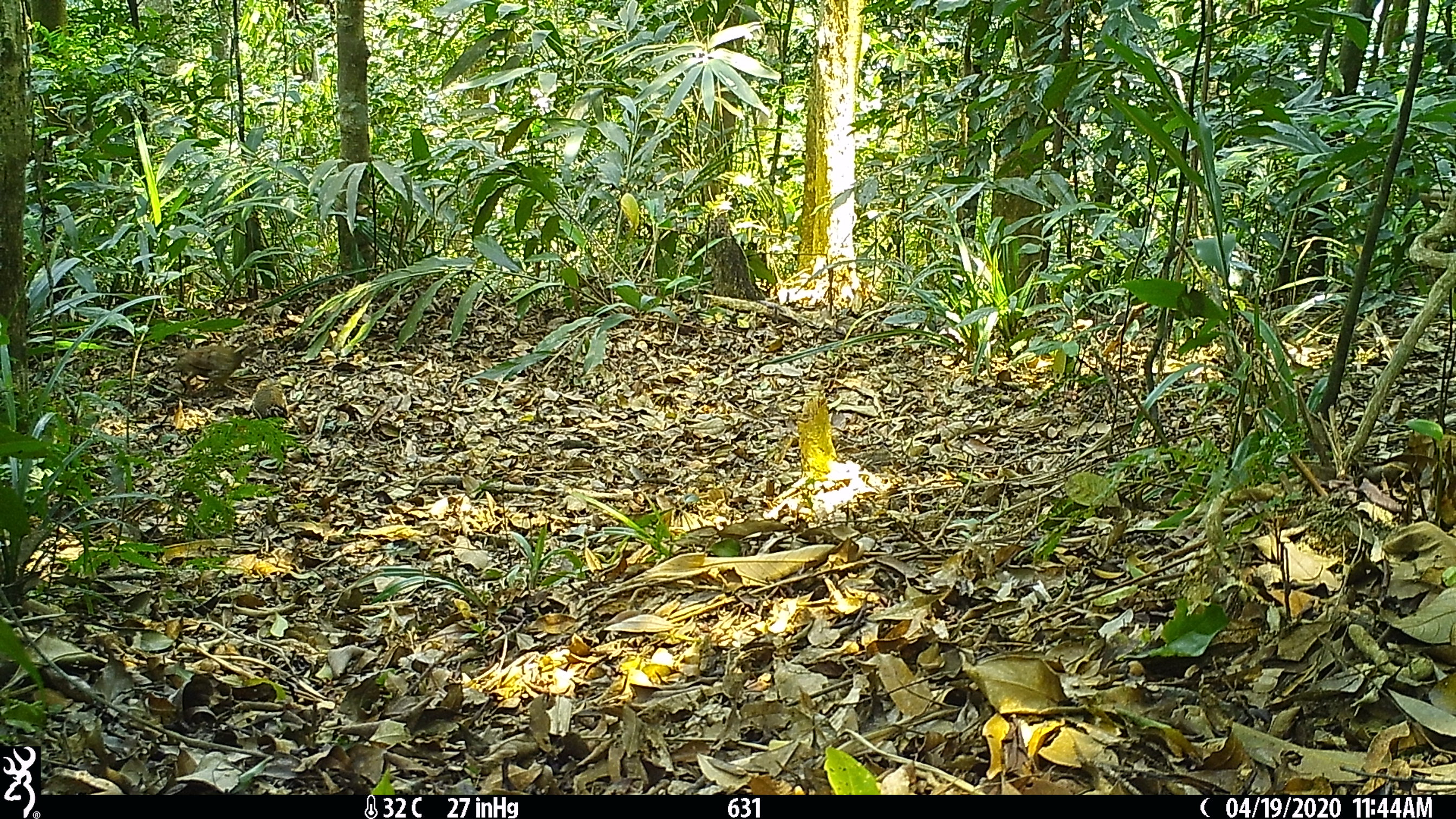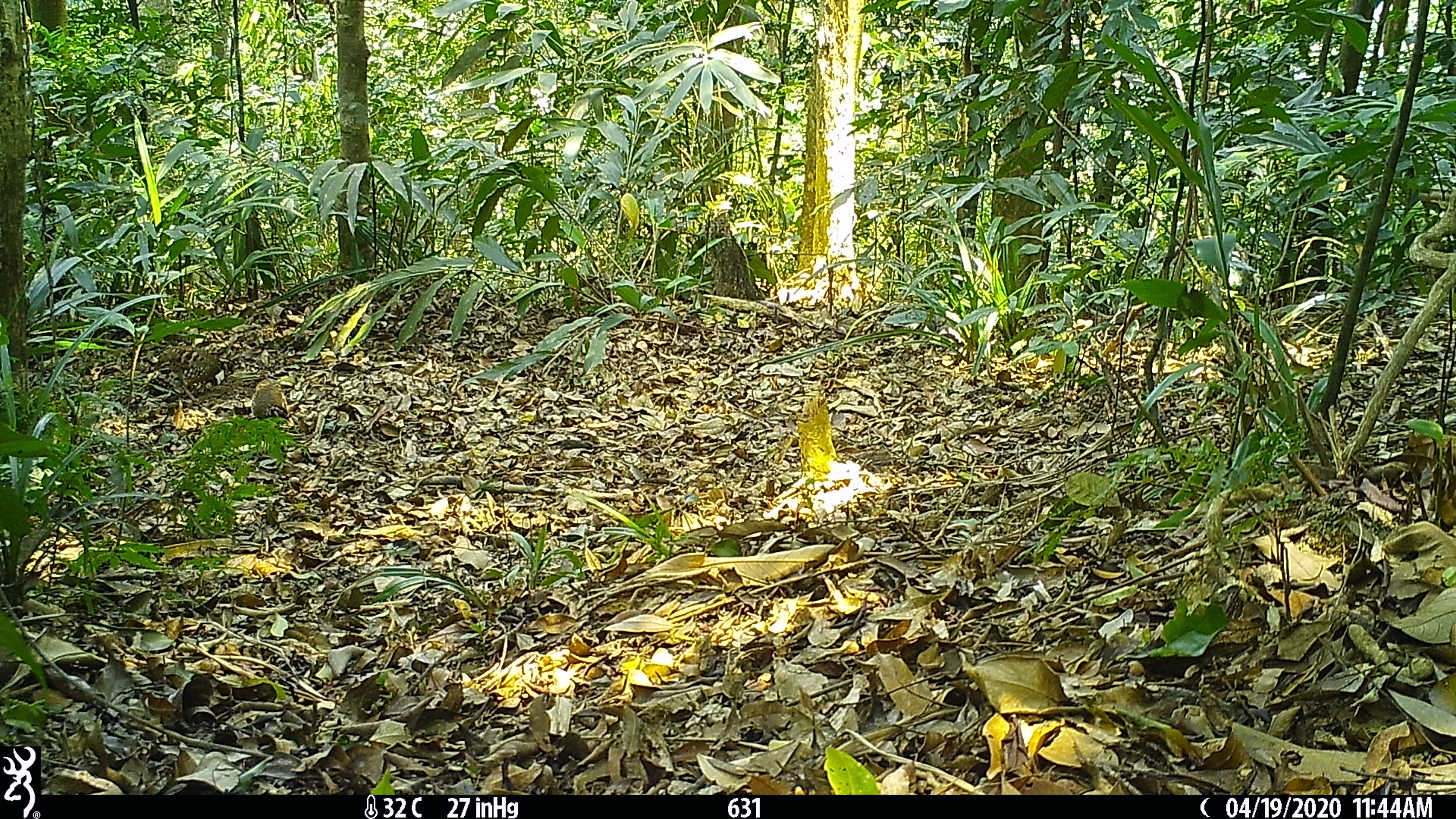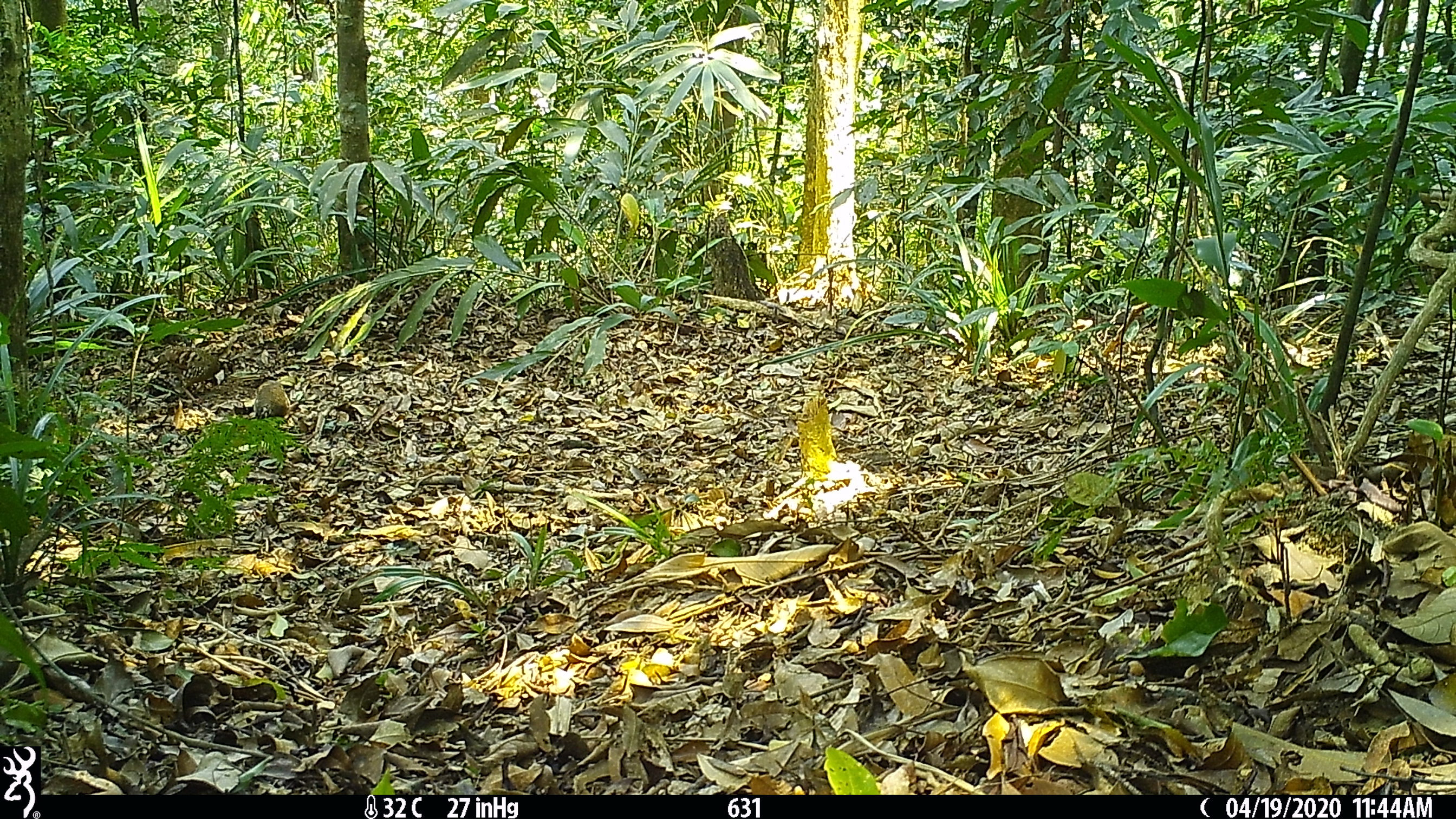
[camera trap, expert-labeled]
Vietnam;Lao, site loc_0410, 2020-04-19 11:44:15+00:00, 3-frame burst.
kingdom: Animalia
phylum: Chordata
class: Aves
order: Galliformes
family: Phasianidae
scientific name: Phasianidae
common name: partridge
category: unidentified partridge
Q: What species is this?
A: Unidentified partridge (partridge) (Phasianidae).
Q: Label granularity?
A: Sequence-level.